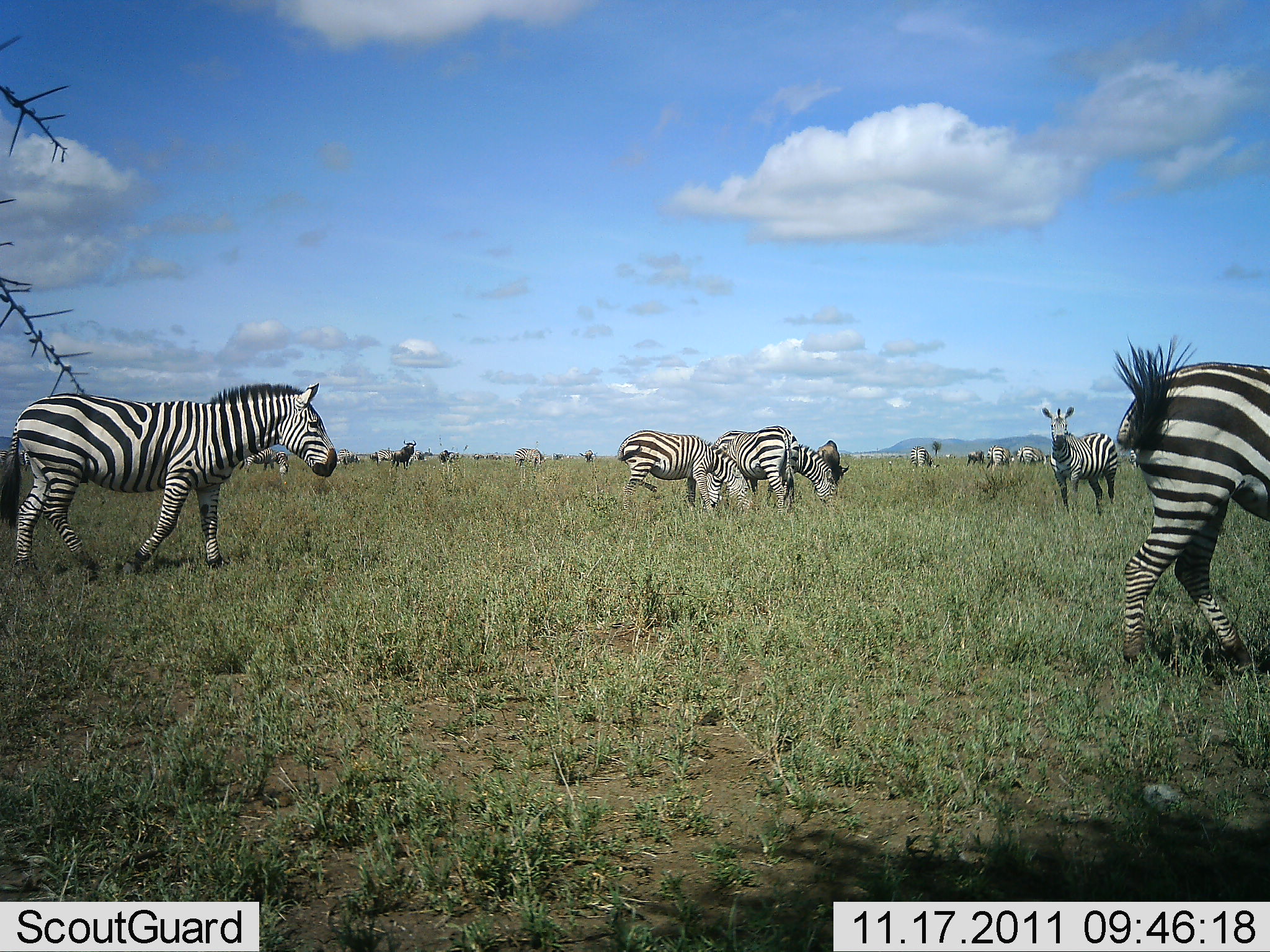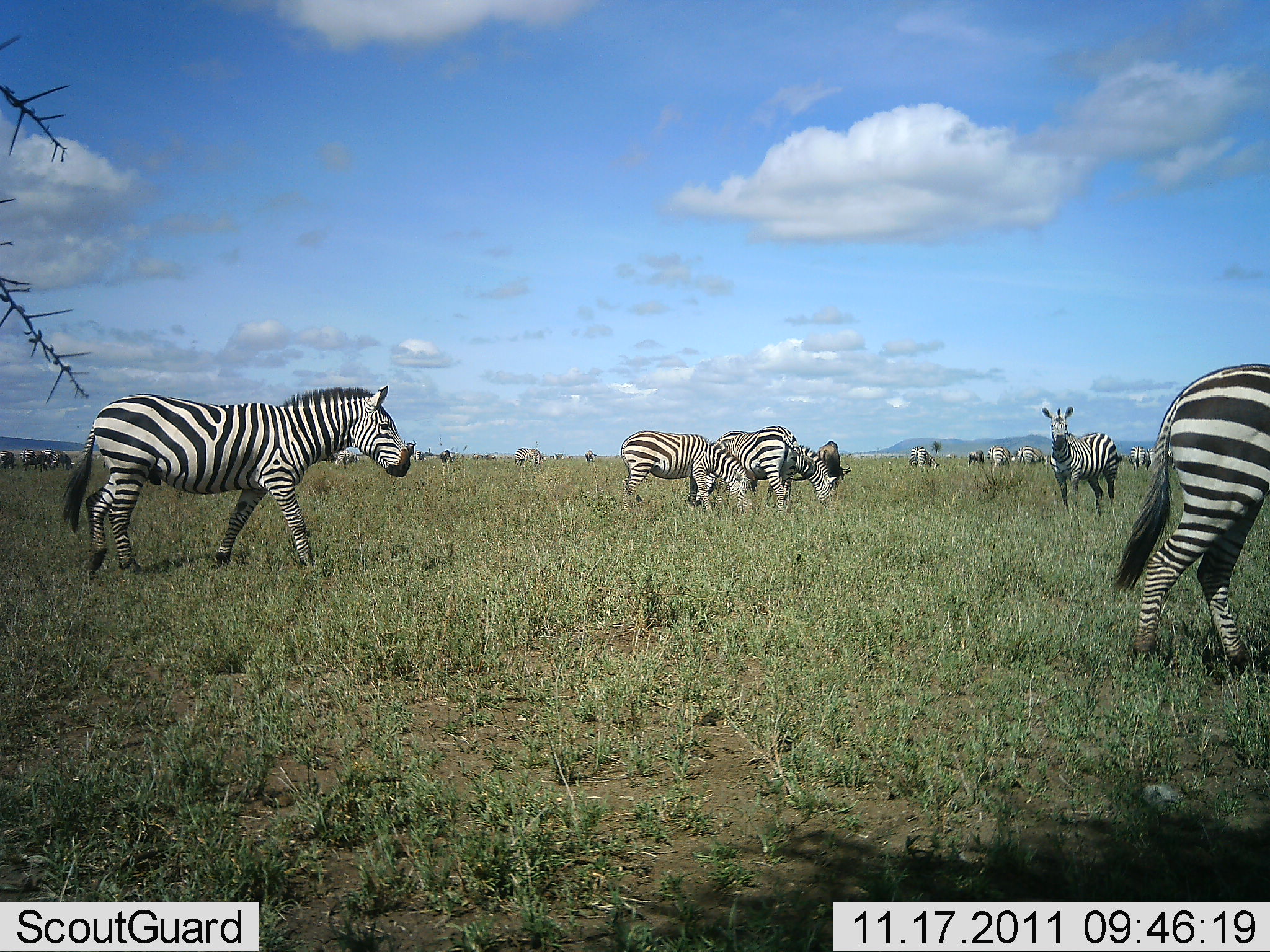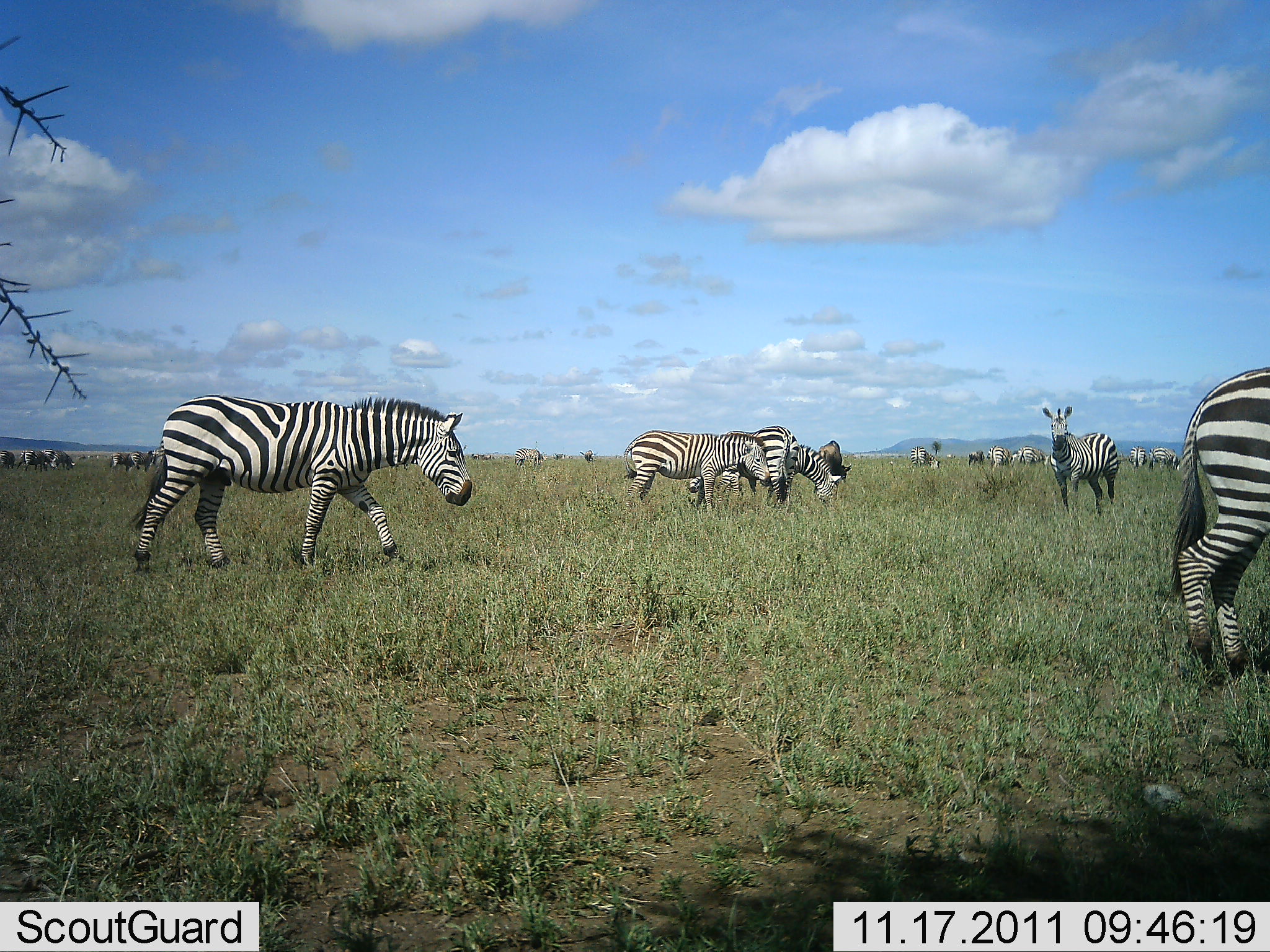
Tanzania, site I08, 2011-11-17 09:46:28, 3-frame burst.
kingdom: Animalia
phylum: Chordata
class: Mammalia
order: Perissodactyla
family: Equidae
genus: Equus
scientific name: Equus quagga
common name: plains zebra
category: zebra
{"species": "zebra (plains zebra) (Equus quagga)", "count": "11-50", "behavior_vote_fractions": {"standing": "60%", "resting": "0%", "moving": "80%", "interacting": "13%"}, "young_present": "0%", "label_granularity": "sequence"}